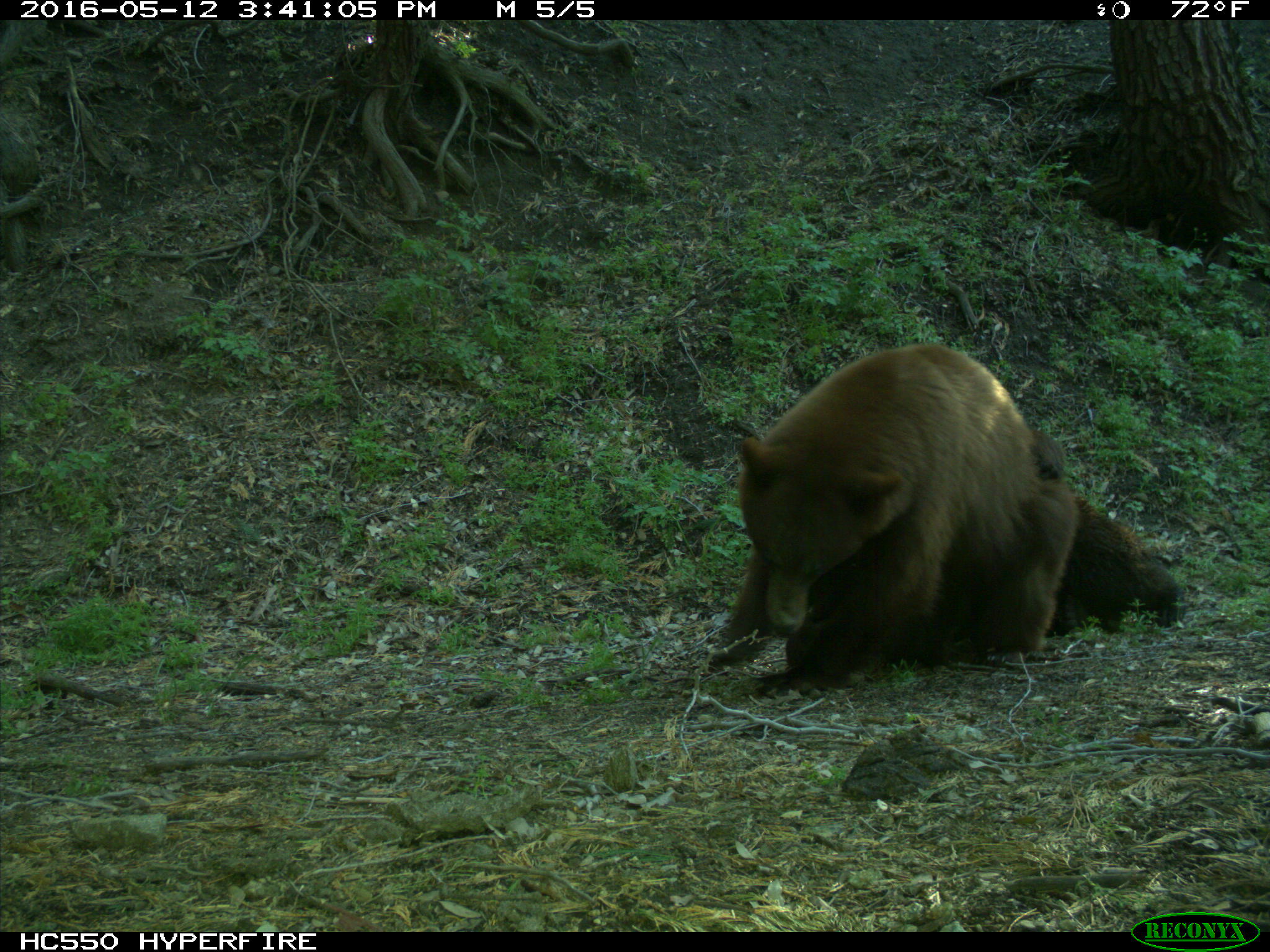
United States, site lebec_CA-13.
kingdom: Animalia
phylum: Chordata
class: Mammalia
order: Carnivora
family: Ursidae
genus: Ursus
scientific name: Ursus americanus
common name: american black bear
Ursus americanus (american black bear).